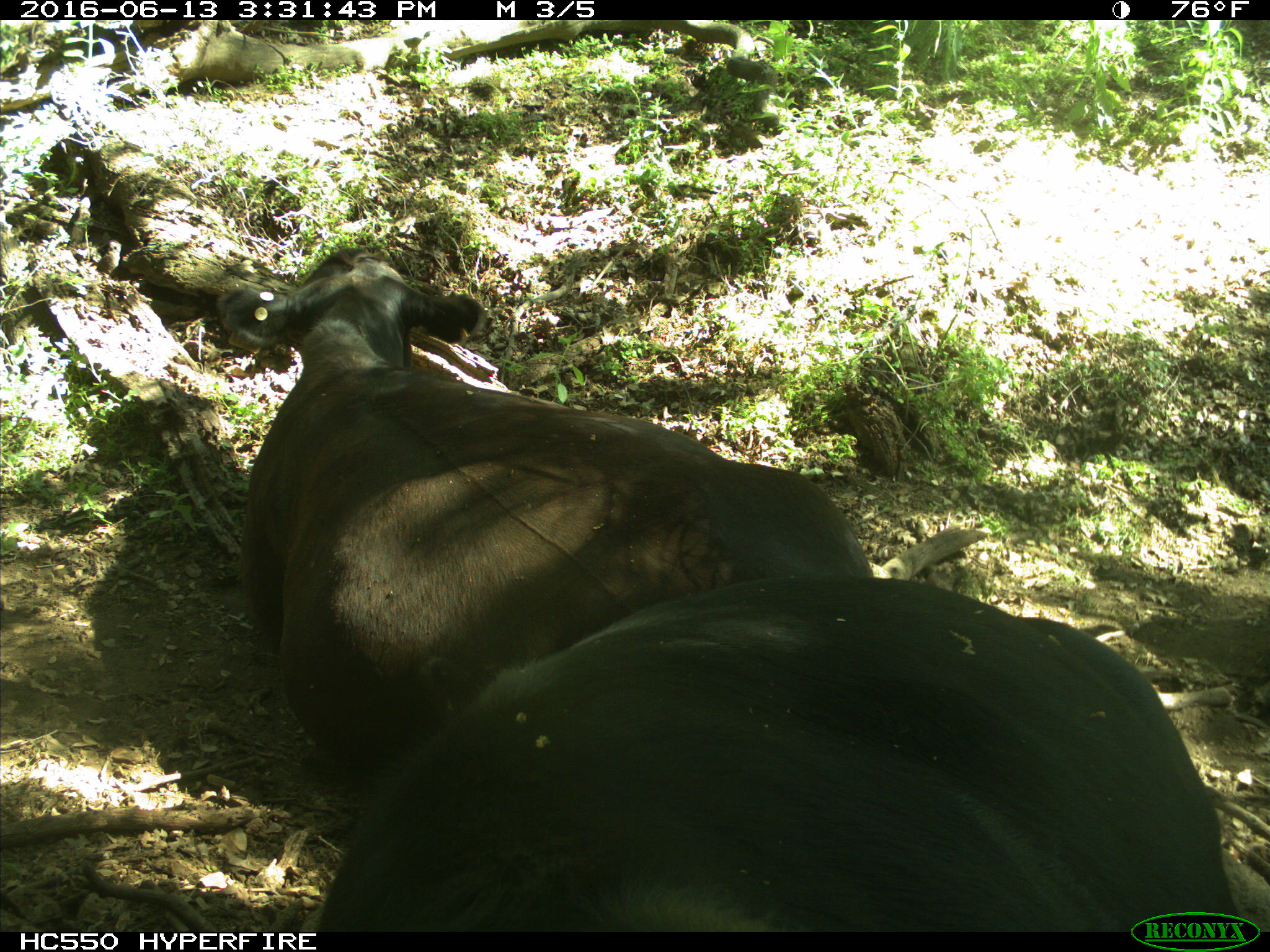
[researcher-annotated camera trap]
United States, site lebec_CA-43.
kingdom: Animalia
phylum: Chordata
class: Mammalia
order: Artiodactyla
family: Bovidae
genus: Bos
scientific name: Bos taurus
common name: domestic cow